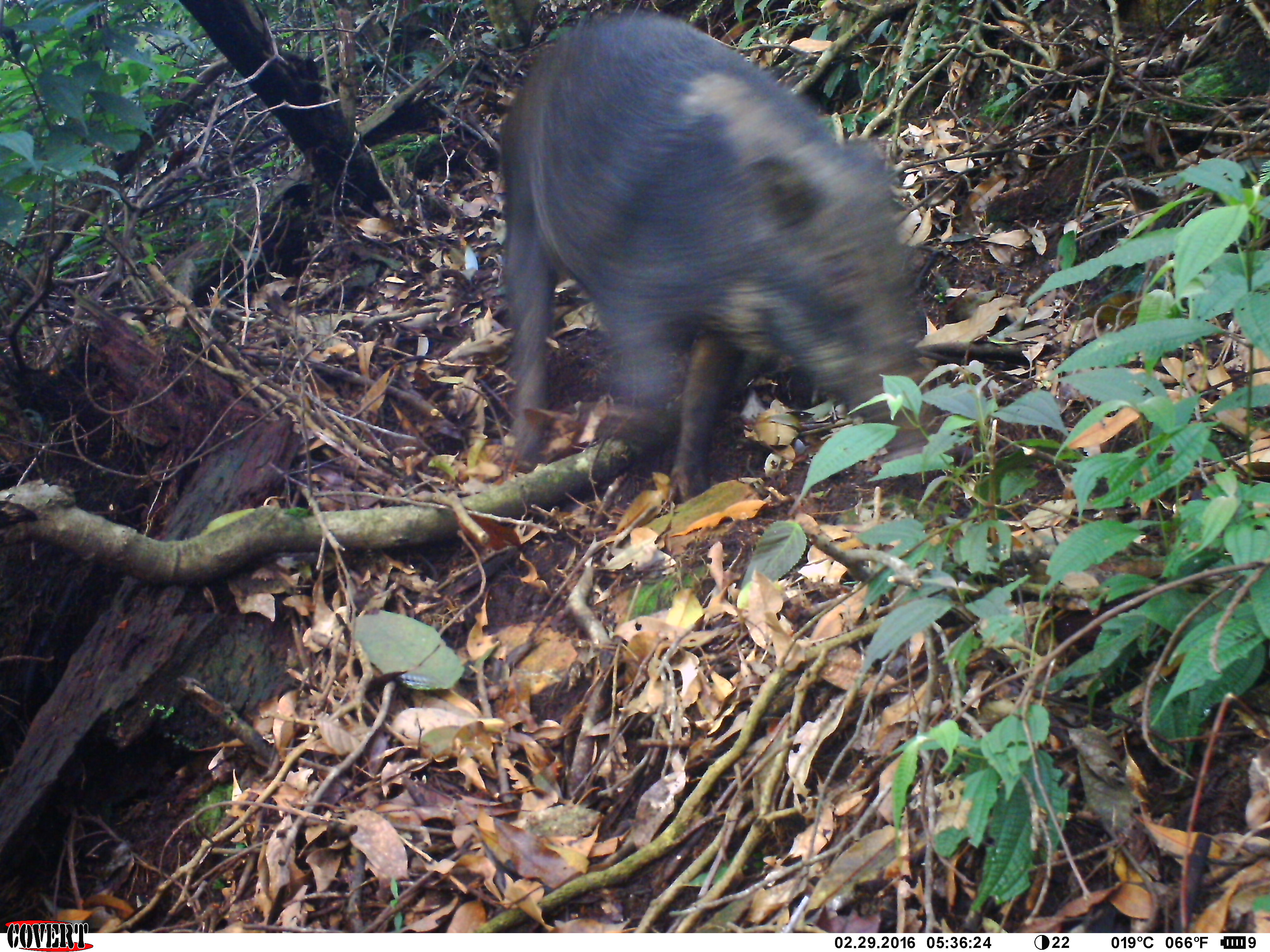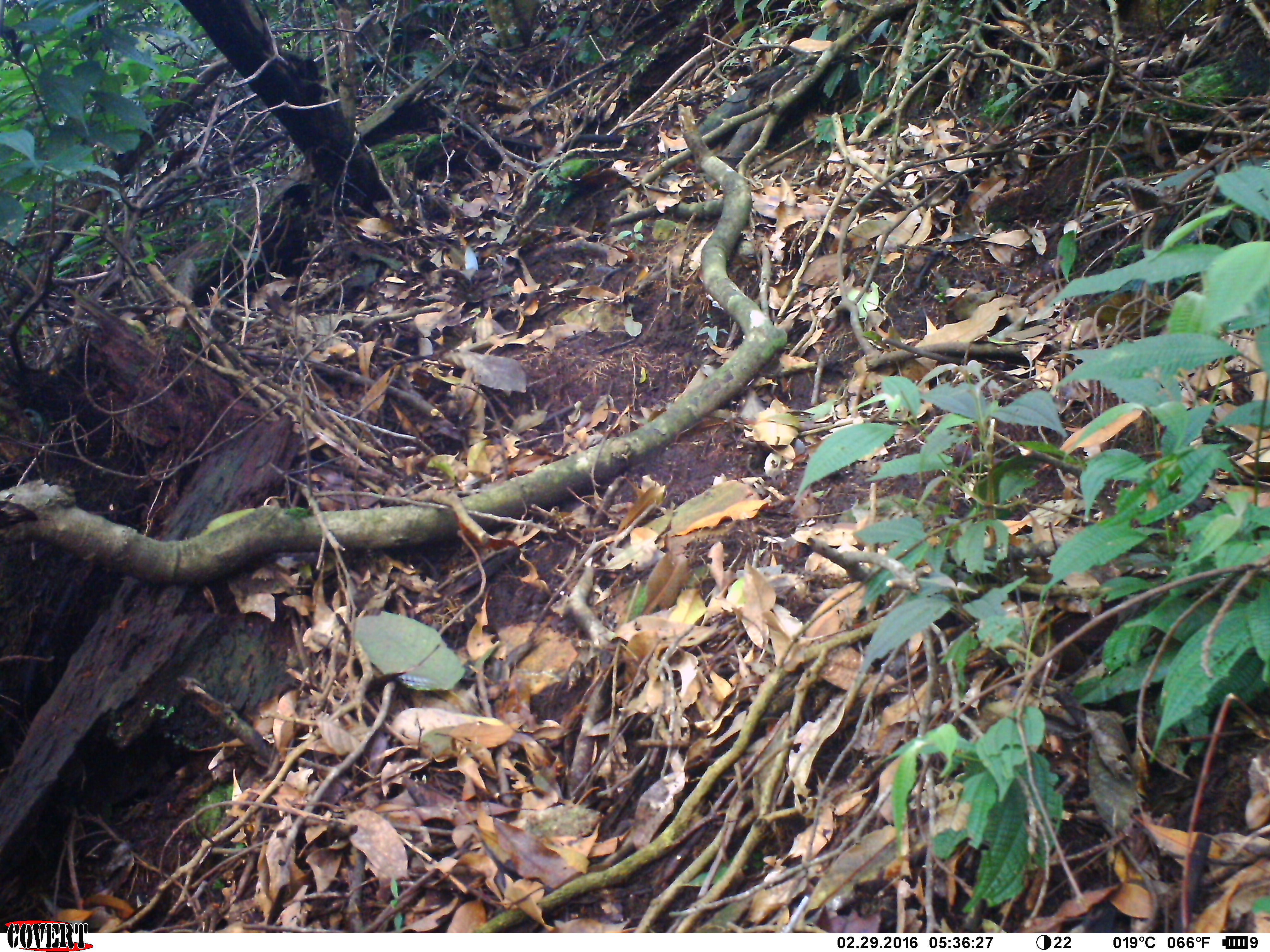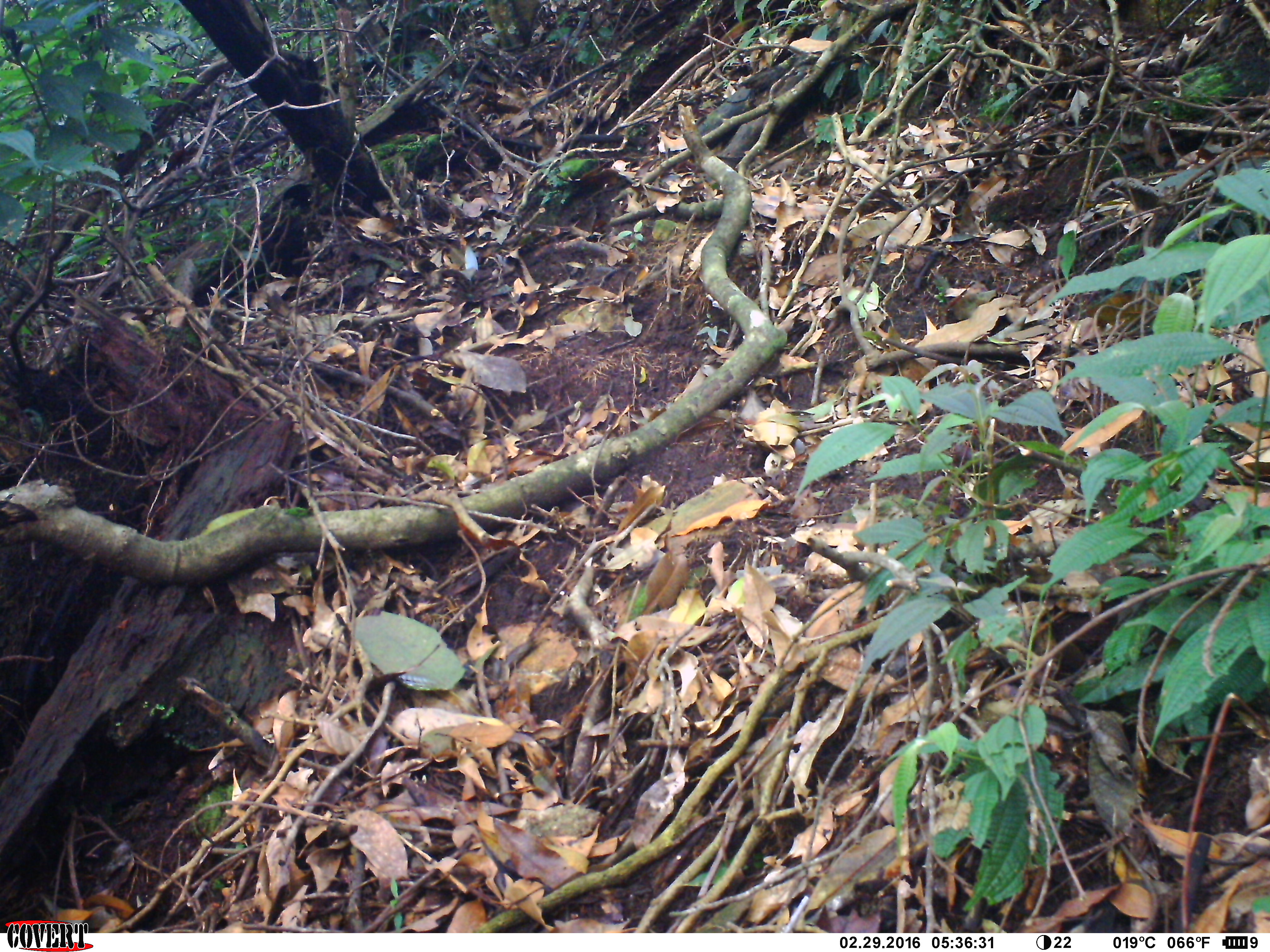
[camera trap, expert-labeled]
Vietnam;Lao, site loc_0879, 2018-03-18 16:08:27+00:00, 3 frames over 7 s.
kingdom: Animalia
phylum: Chordata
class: Mammalia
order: Artiodactyla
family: Suidae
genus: Sus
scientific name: Sus scrofa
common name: eurasian wild pig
Eurasian wild pig (Sus scrofa). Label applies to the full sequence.